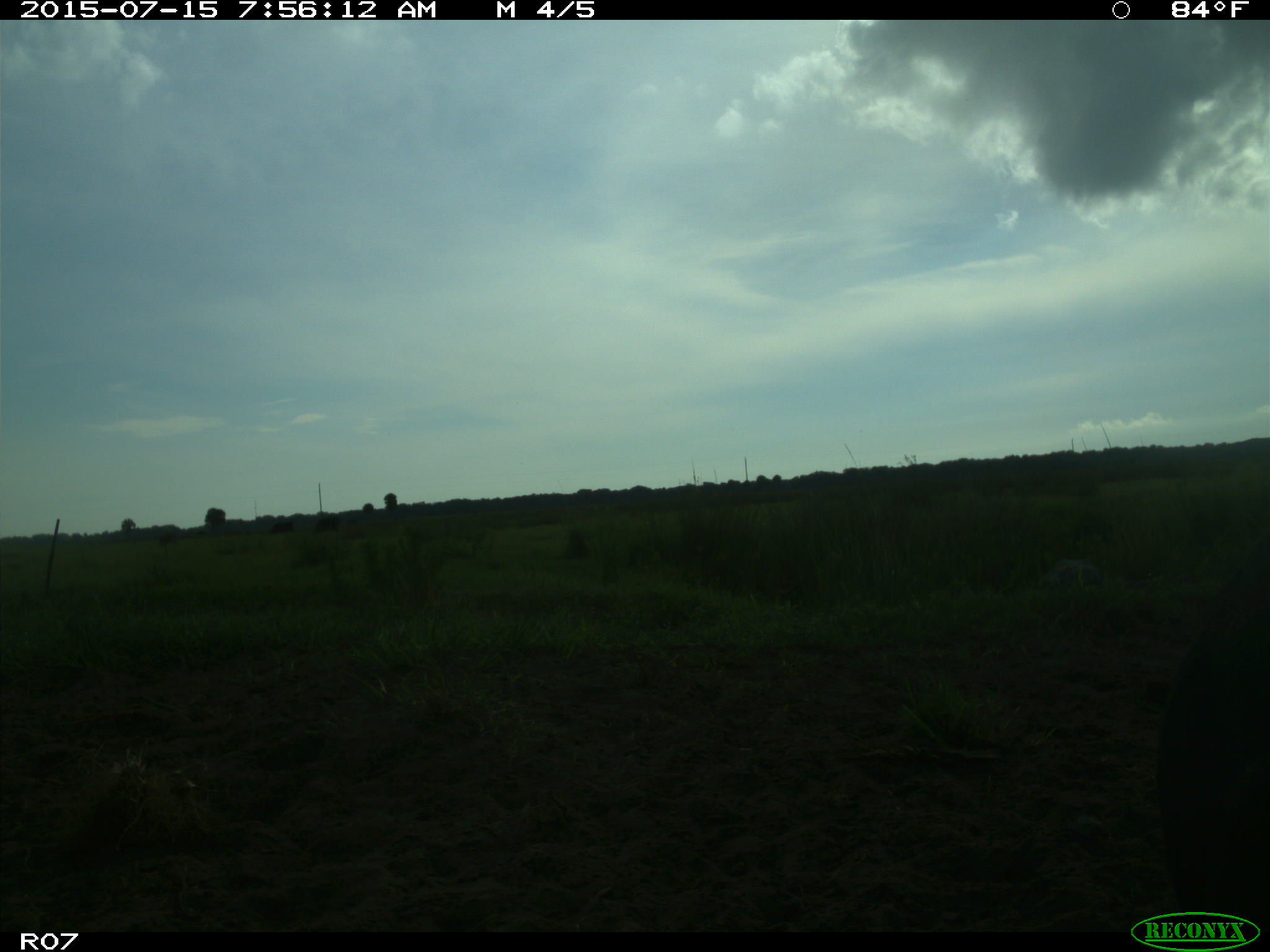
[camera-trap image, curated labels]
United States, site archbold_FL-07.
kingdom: Animalia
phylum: Chordata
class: Mammalia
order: Artiodactyla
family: Bovidae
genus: Bos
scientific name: Bos taurus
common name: domestic cow